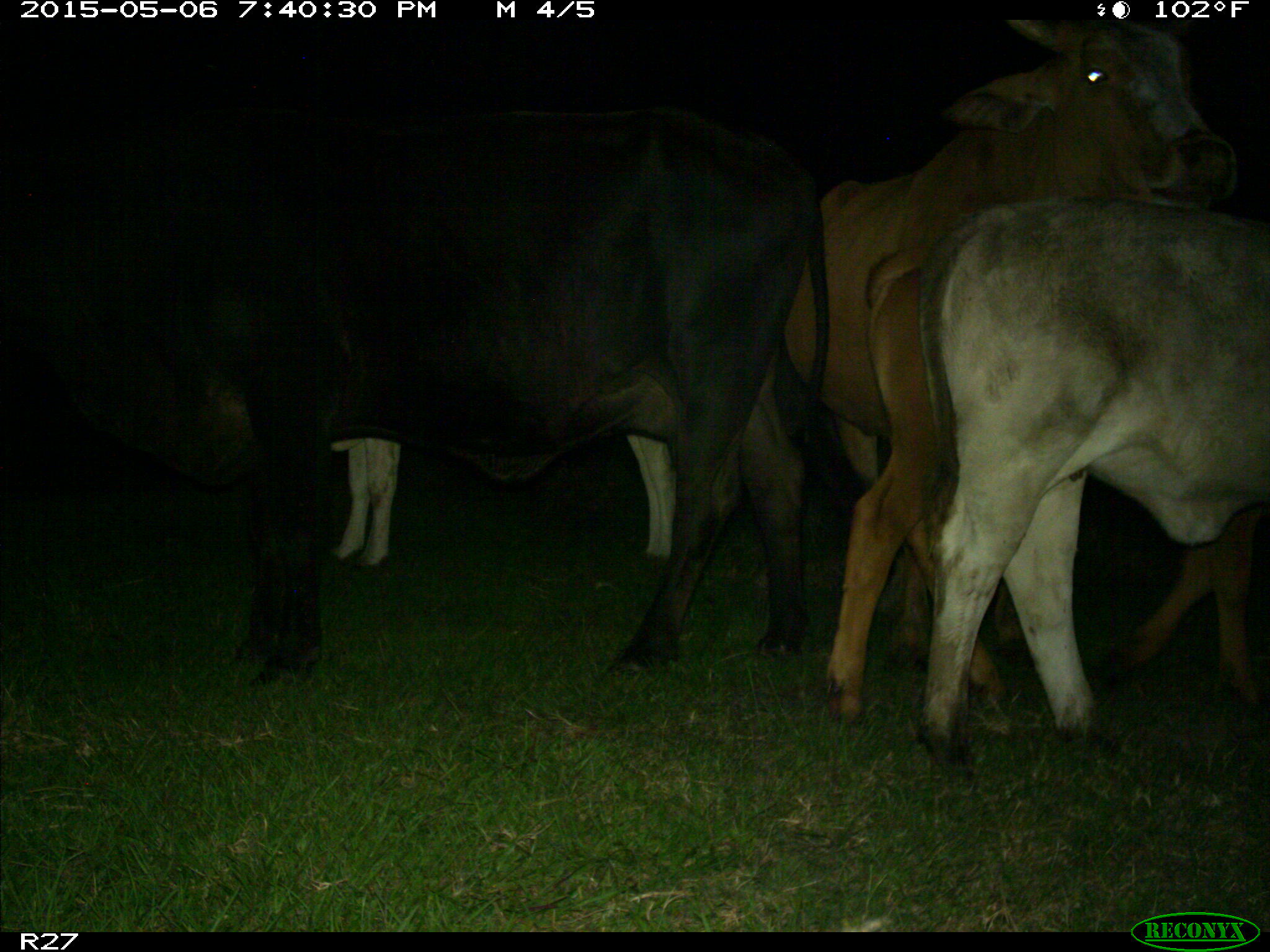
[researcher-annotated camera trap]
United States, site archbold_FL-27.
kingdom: Animalia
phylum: Chordata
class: Mammalia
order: Artiodactyla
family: Bovidae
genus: Bos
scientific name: Bos taurus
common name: domestic cow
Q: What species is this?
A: Bos taurus (domestic cow).